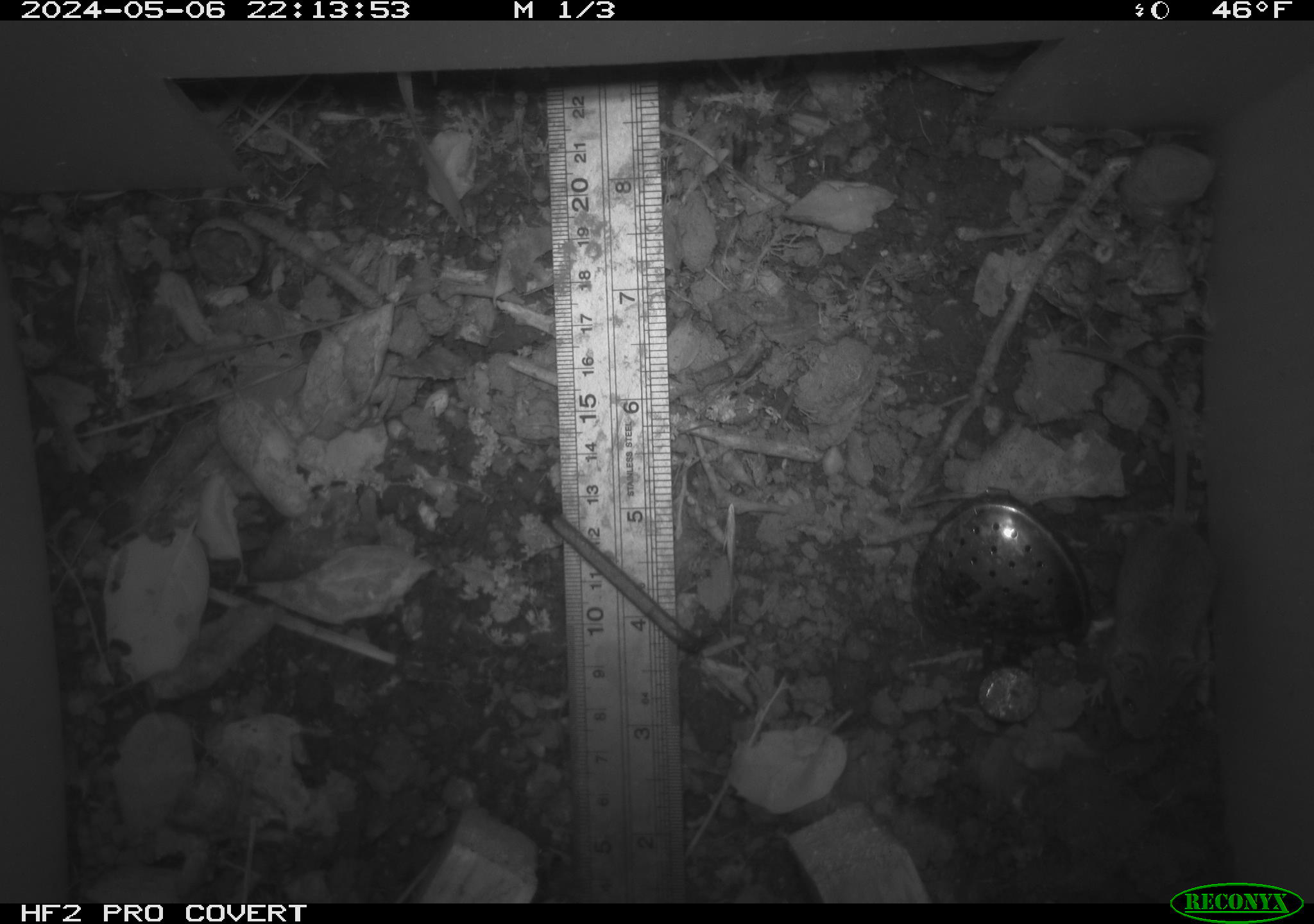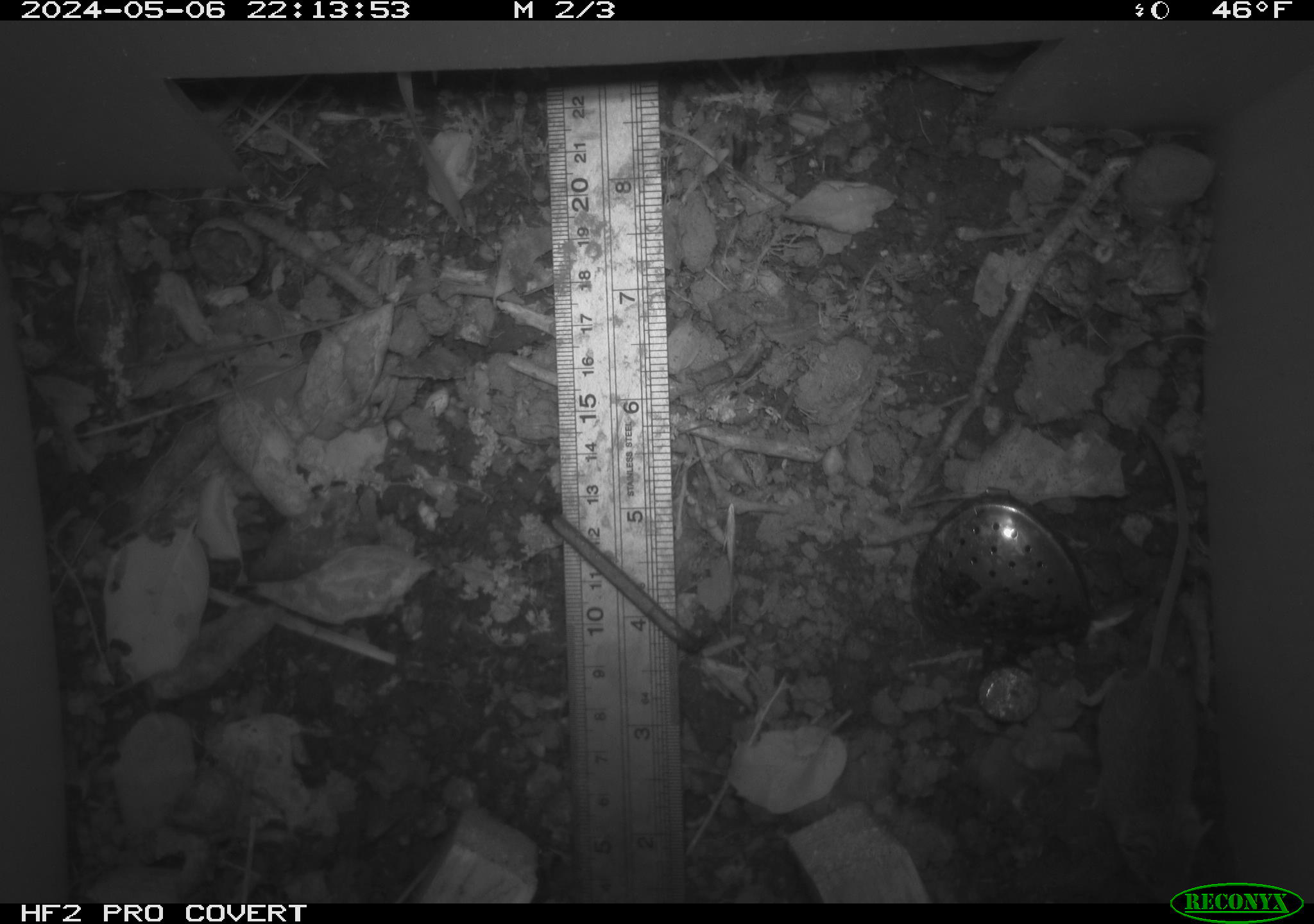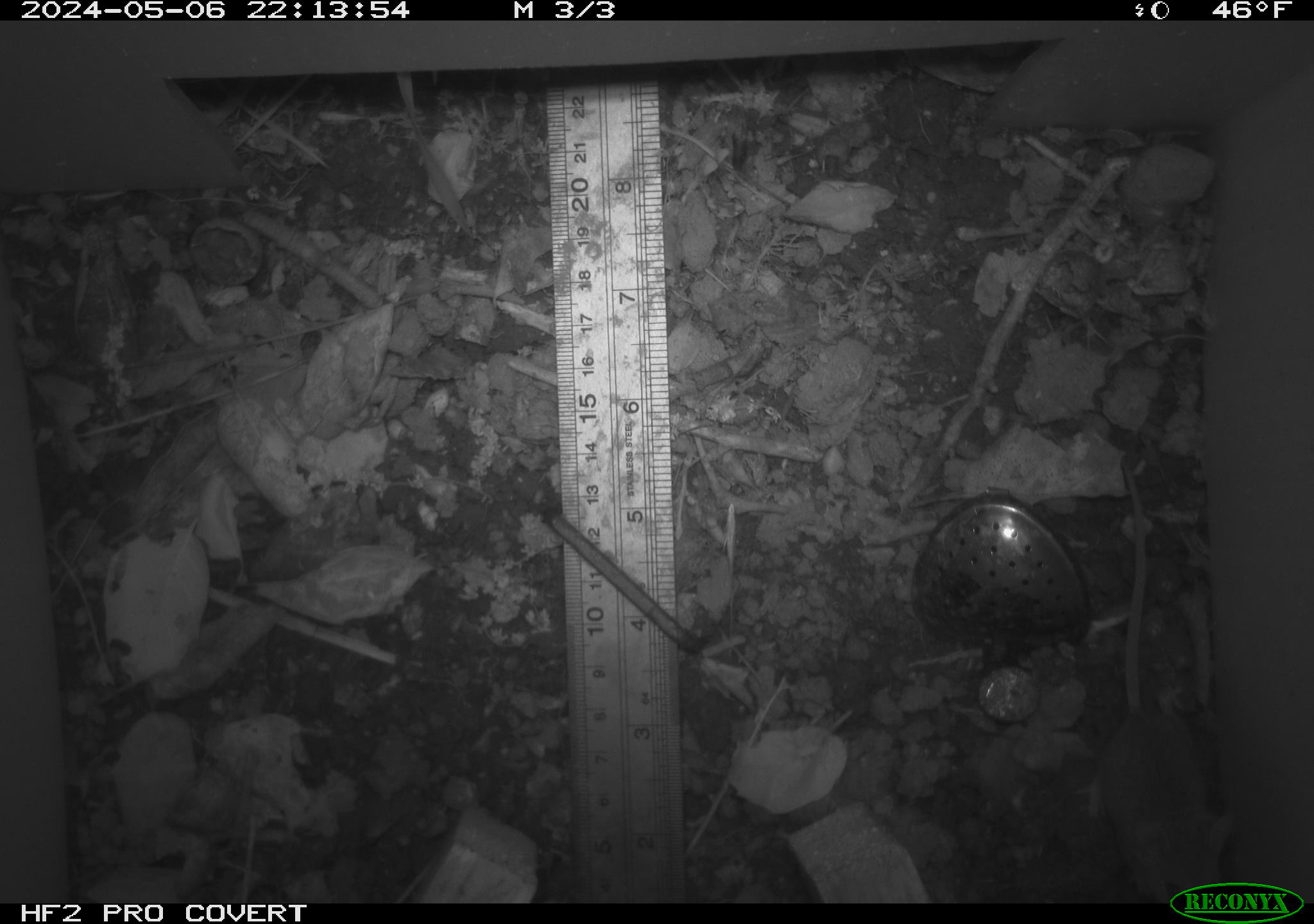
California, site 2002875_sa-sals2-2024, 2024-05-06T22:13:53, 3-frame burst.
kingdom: Animalia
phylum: Chordata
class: Mammalia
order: Rodentia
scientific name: Rodentia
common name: mouse species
Mouse species (Rodentia).